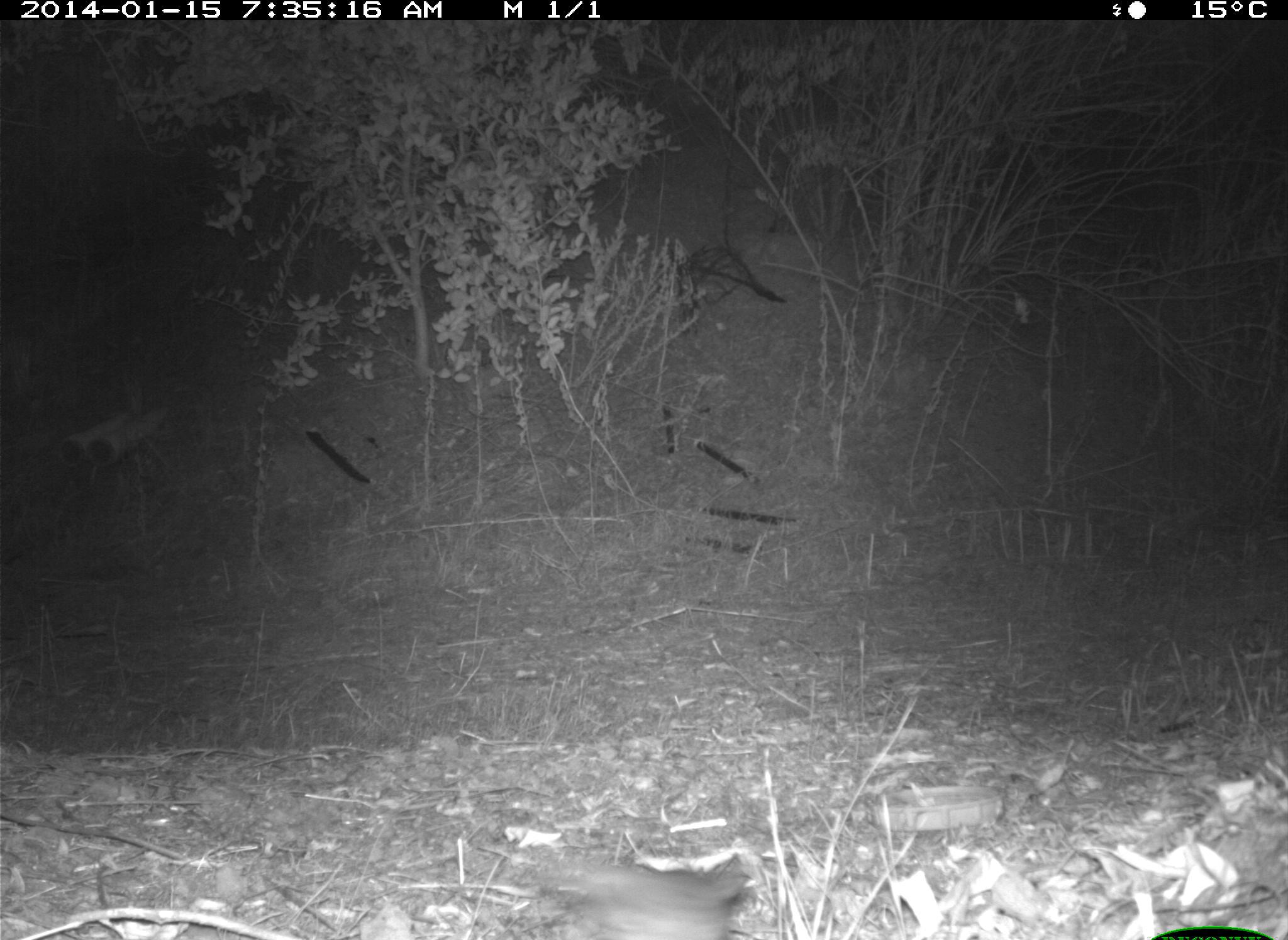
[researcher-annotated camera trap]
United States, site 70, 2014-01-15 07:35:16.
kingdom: Animalia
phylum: Chordata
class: Aves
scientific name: Aves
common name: bird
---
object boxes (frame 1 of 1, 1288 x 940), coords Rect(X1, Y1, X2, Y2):
bird: Rect(536, 854, 754, 940)